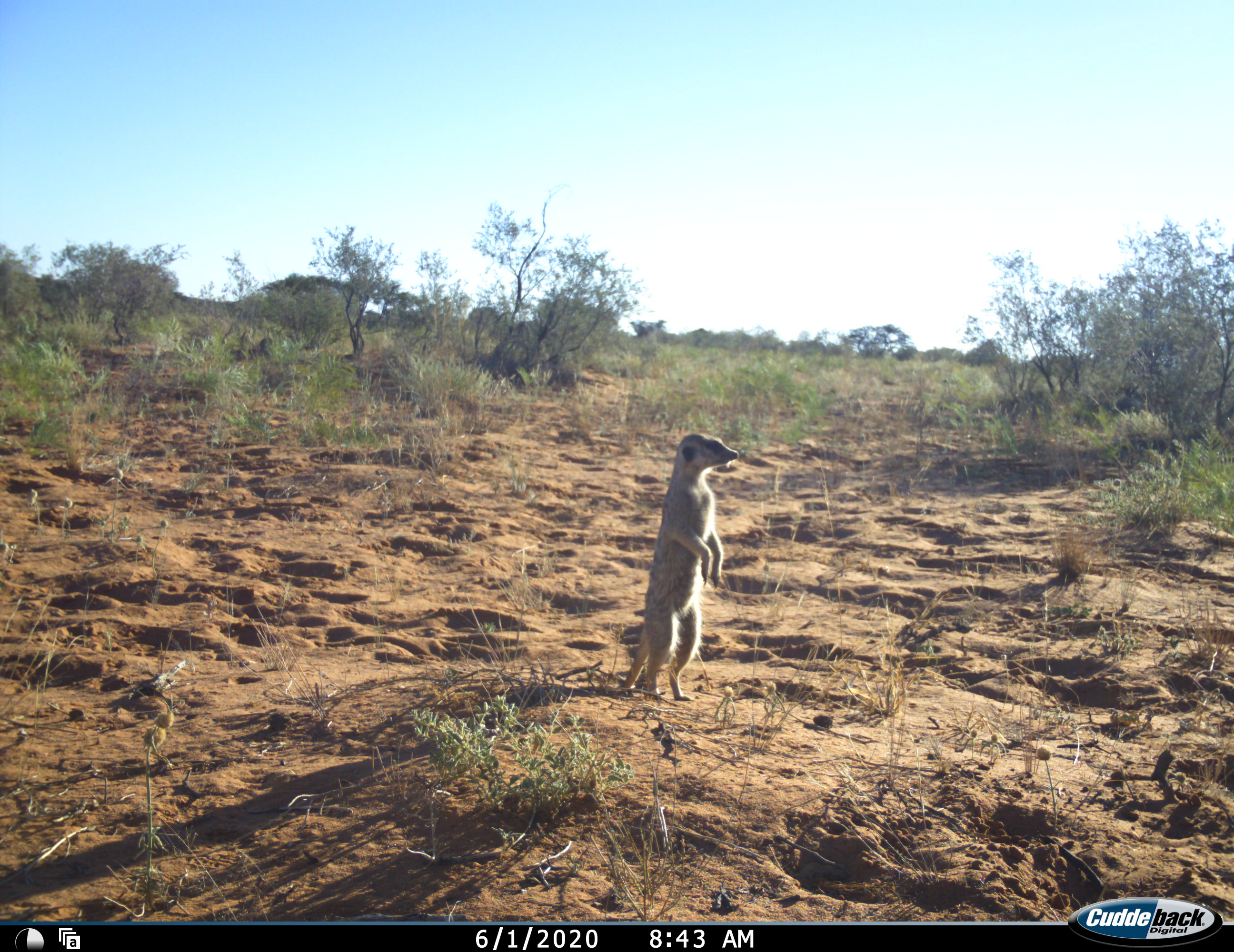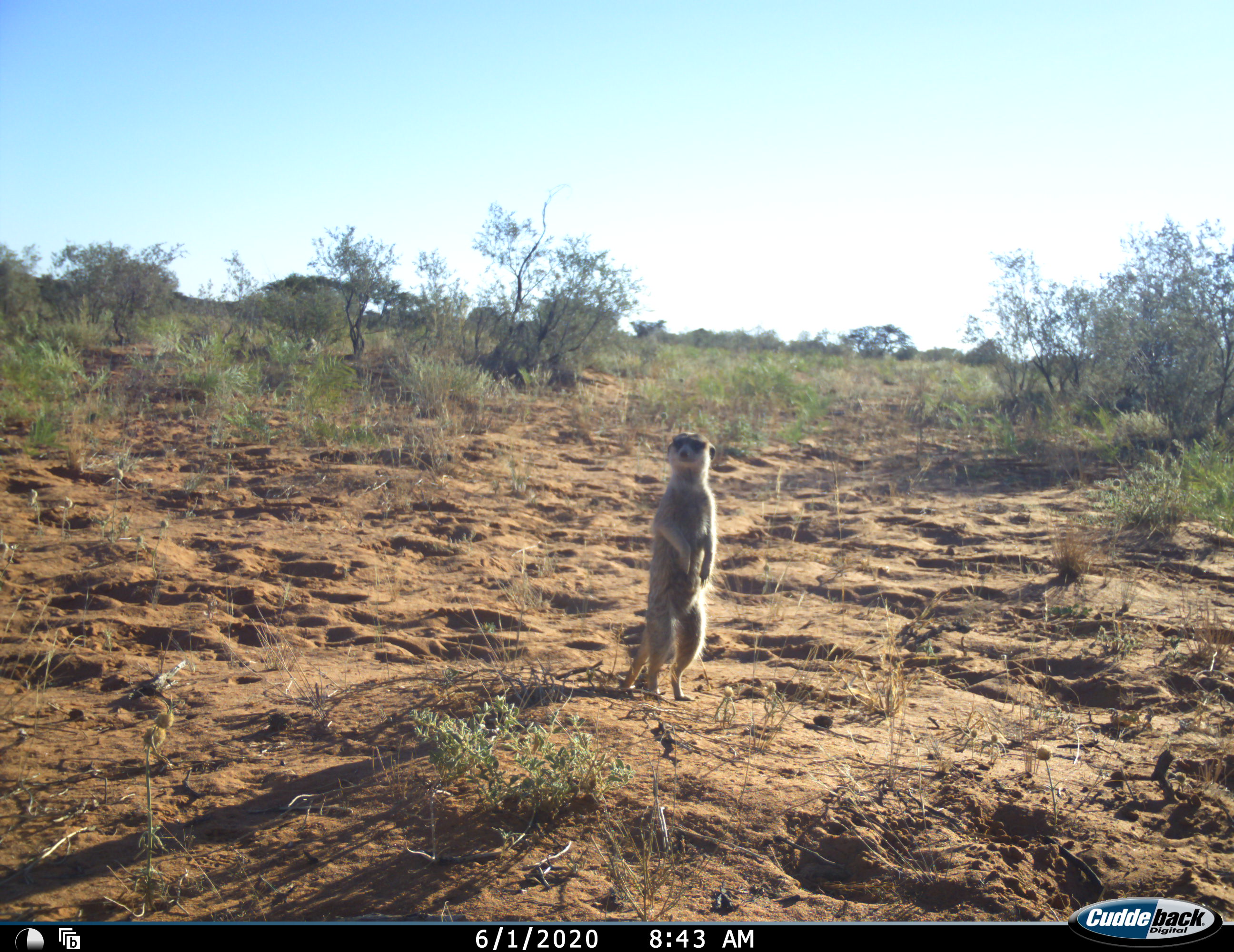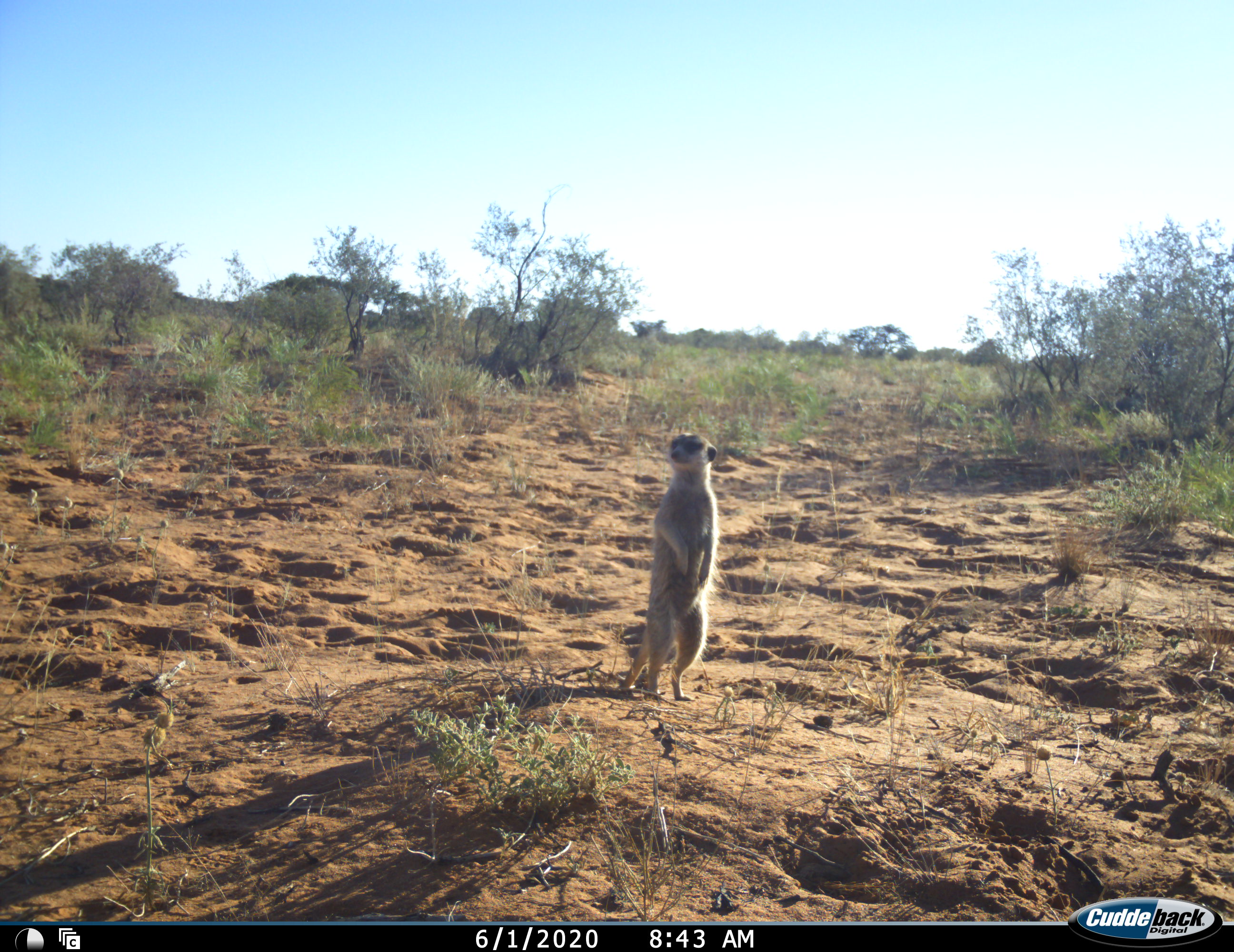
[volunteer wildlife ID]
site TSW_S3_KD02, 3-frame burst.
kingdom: Animalia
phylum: Chordata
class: Mammalia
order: Carnivora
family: Herpestidae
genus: Suricata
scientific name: Suricata suricatta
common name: meerkat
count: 1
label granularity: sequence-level